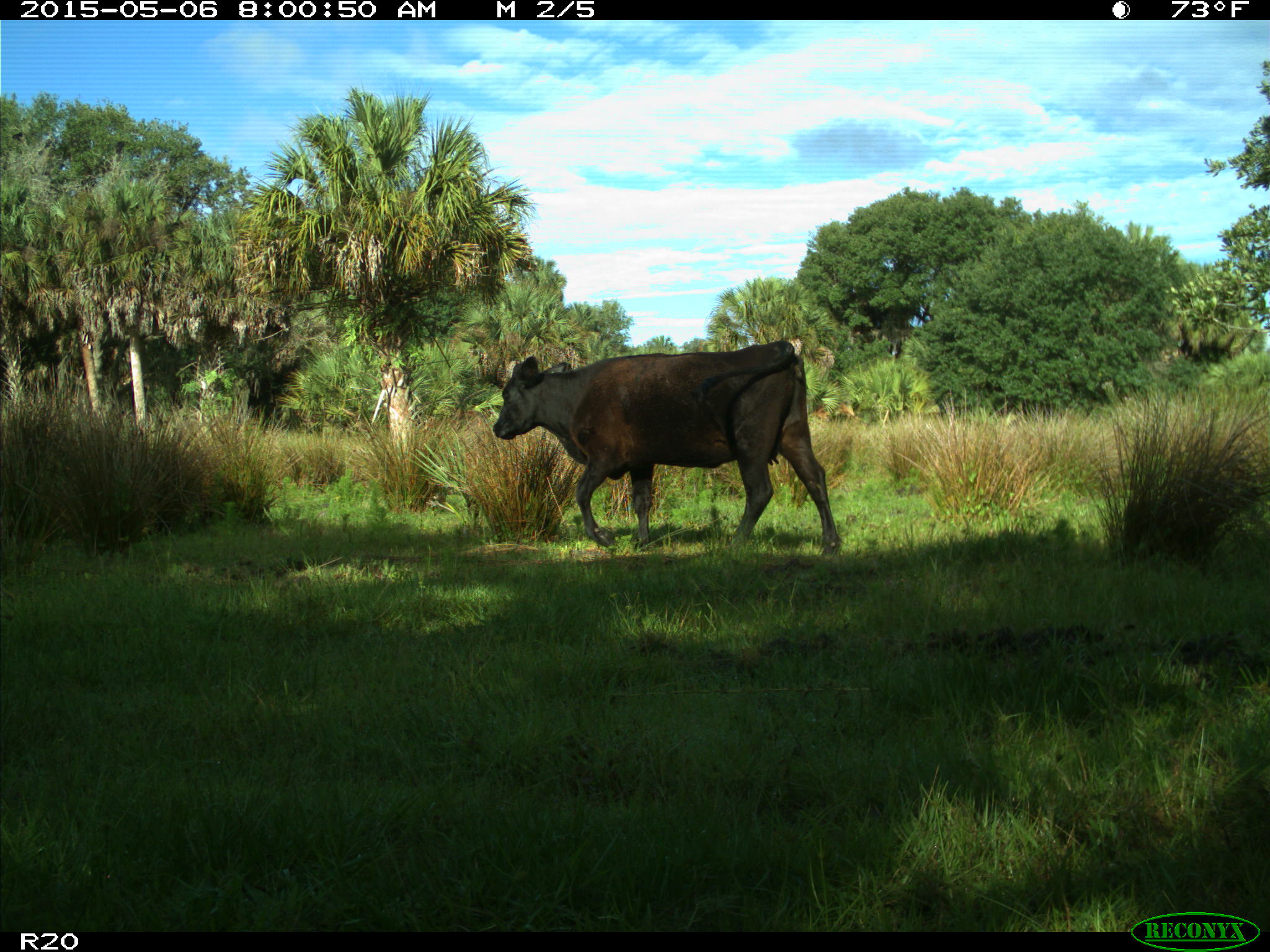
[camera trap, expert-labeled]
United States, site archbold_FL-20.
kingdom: Animalia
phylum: Chordata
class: Mammalia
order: Artiodactyla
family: Bovidae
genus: Bos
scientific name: Bos taurus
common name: domestic cow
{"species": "Bos taurus (domestic cow)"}